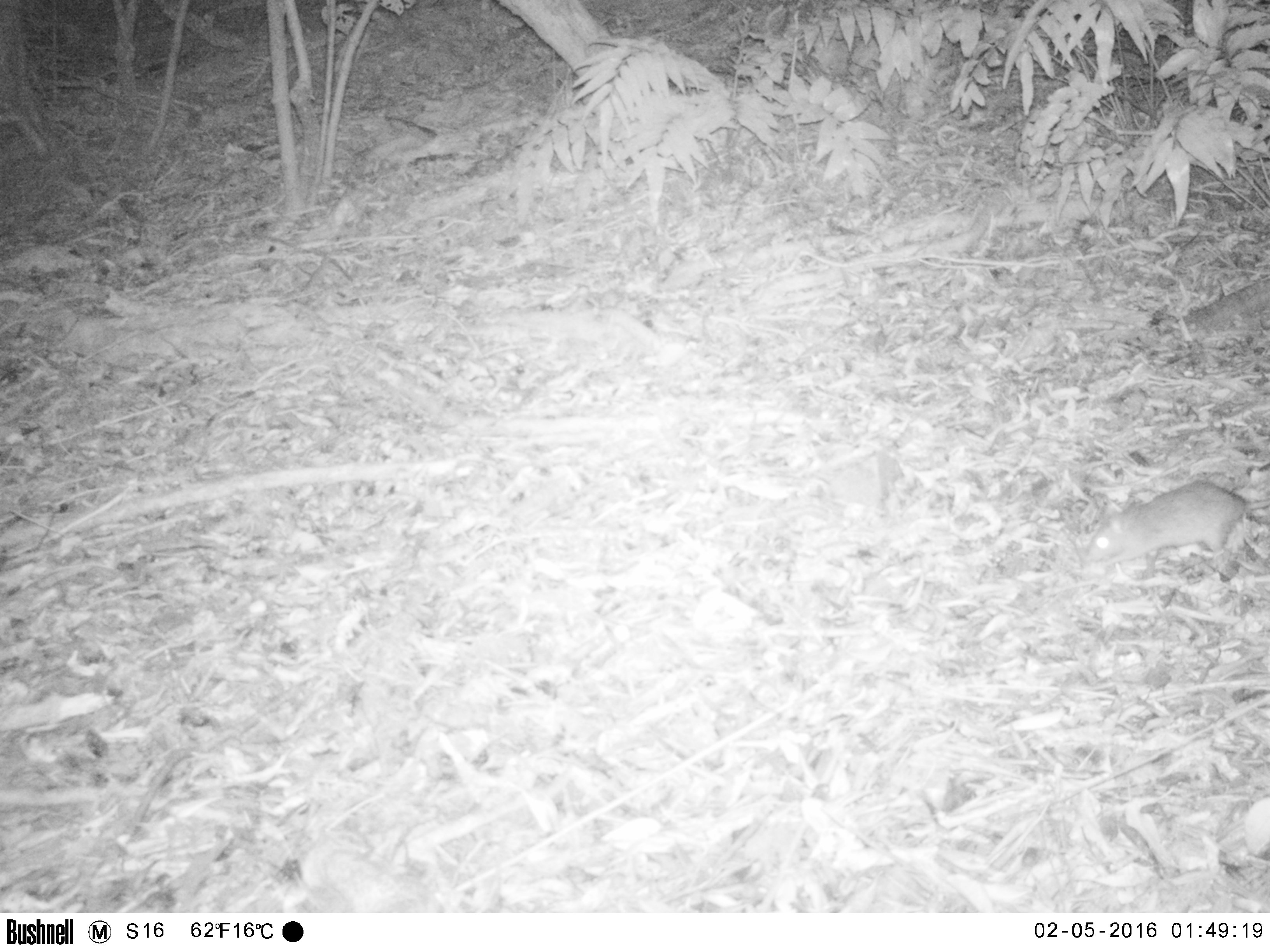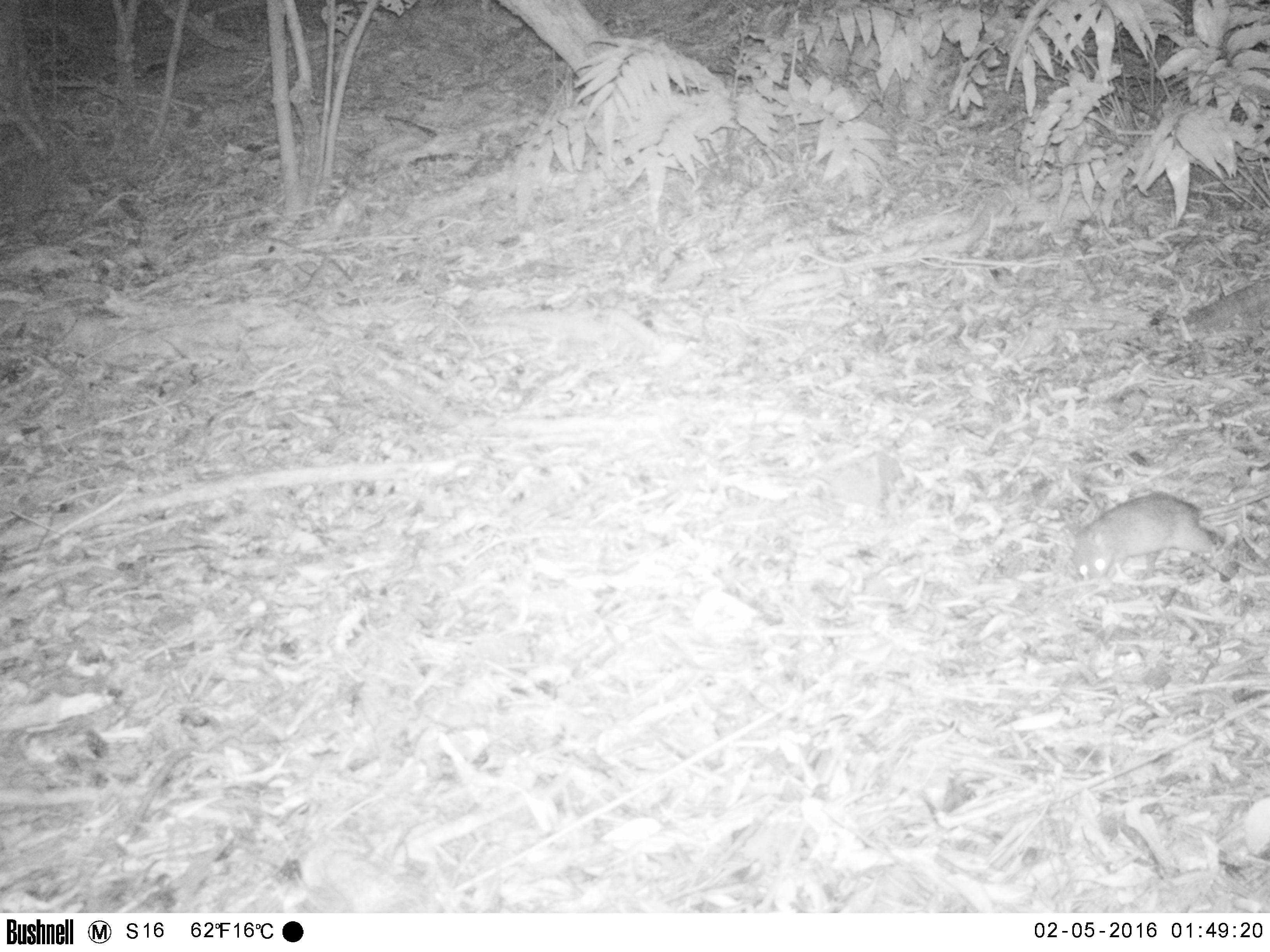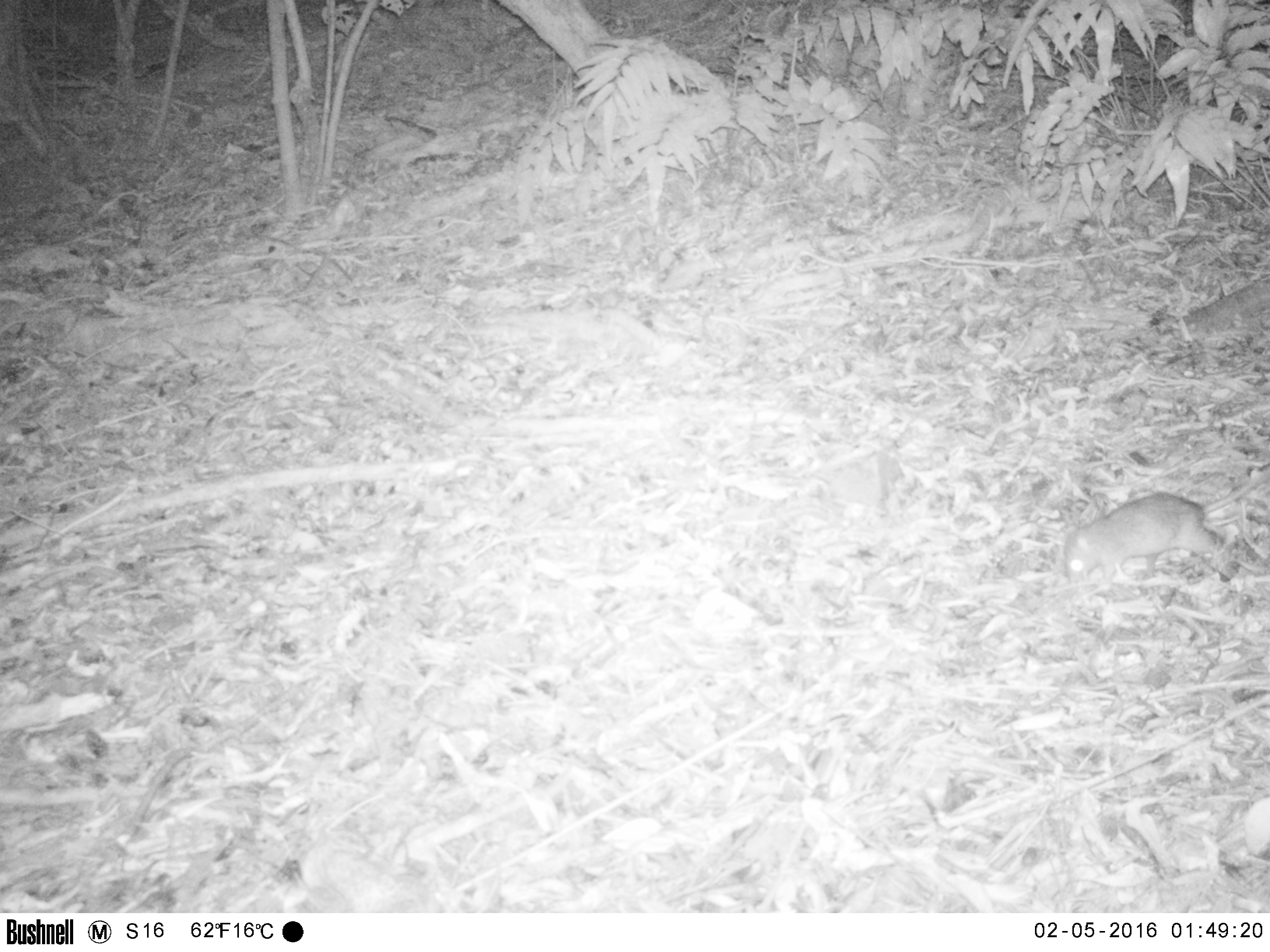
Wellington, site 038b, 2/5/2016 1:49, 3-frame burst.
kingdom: Animalia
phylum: Chordata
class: Mammalia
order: Rodentia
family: Muridae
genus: Rattus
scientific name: Rattus rattus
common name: ship rat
Ship rat (Rattus rattus).